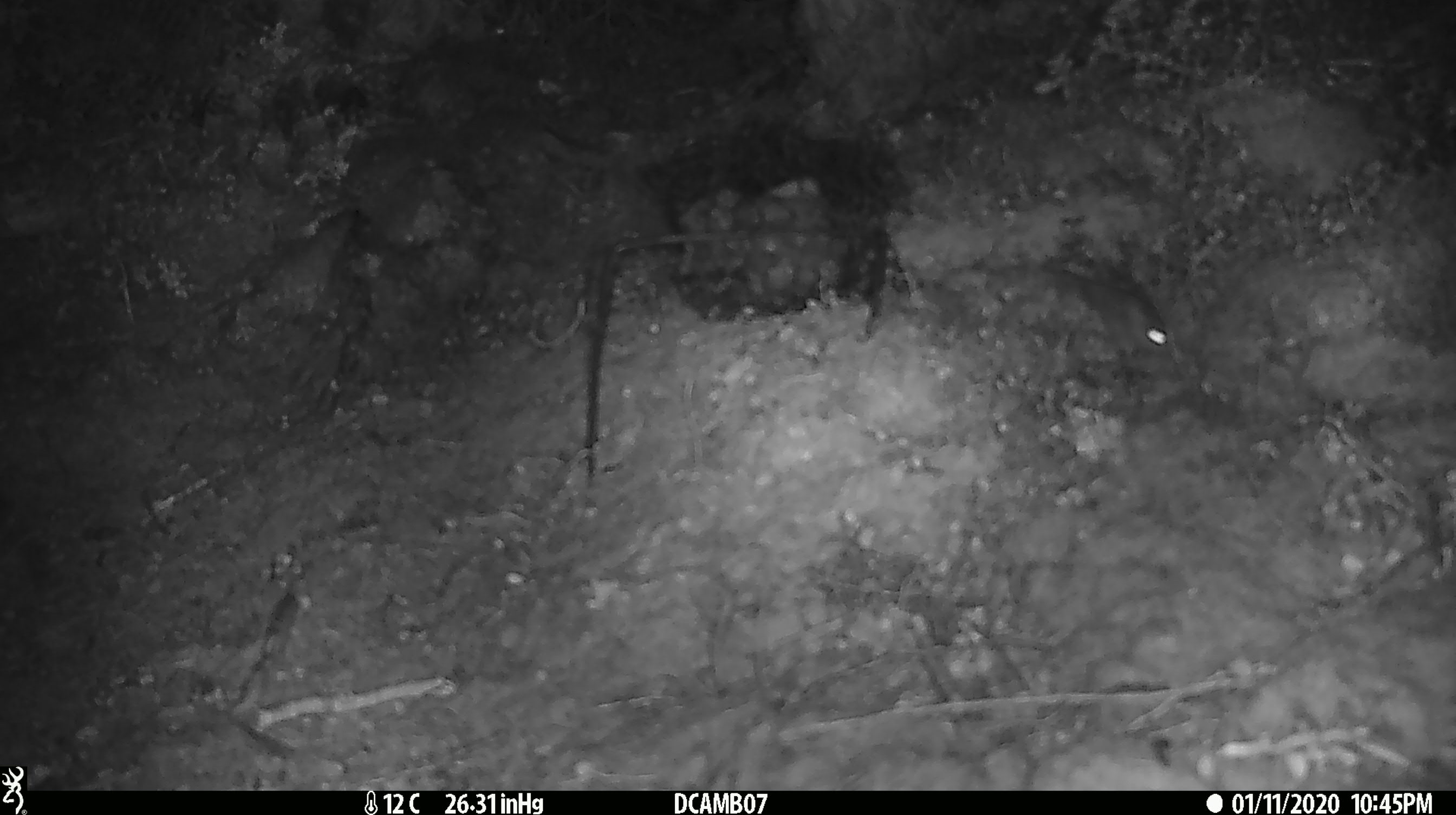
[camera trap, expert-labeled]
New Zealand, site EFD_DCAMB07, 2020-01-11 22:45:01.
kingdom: Animalia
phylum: Chordata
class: Mammalia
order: Rodentia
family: Muridae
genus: Mus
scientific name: Mus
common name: mouse